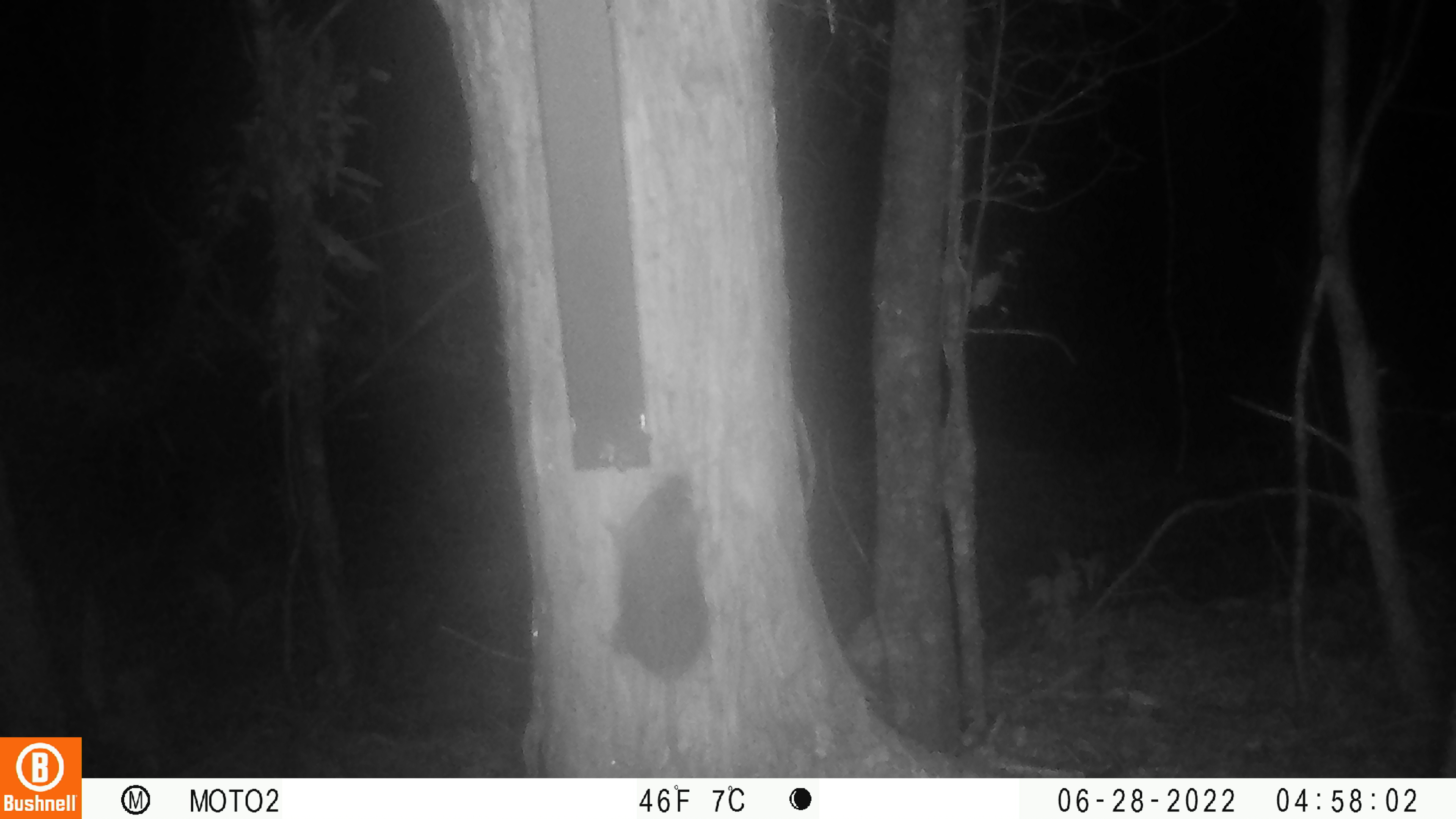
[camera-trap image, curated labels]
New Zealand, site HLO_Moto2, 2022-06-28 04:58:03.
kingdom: Animalia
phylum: Chordata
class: Mammalia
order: Rodentia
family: Muridae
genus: Rattus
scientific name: Rattus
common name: rat